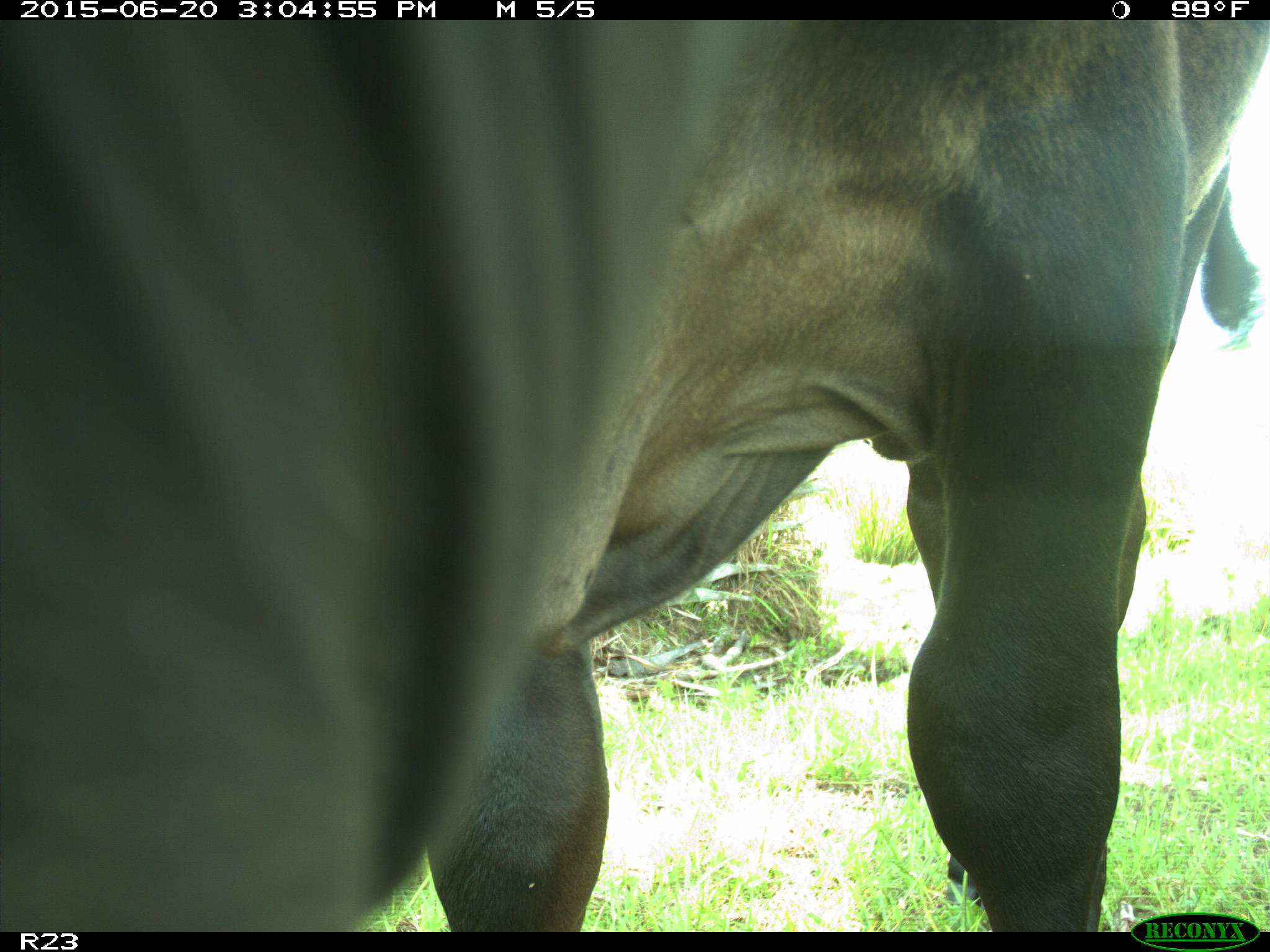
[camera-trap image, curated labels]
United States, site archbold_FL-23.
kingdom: Animalia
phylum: Chordata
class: Mammalia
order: Artiodactyla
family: Bovidae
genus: Bos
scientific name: Bos taurus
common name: domestic cow